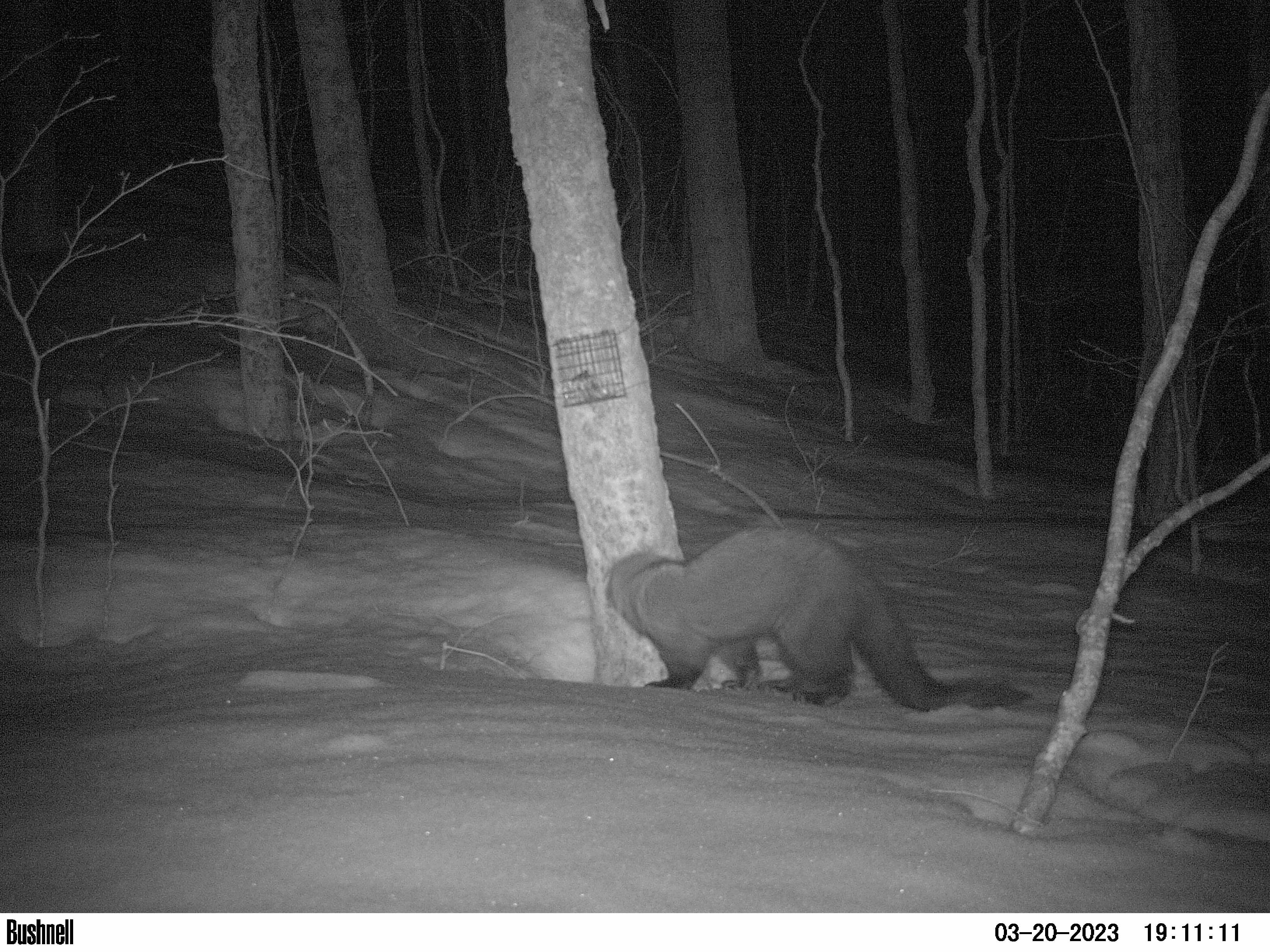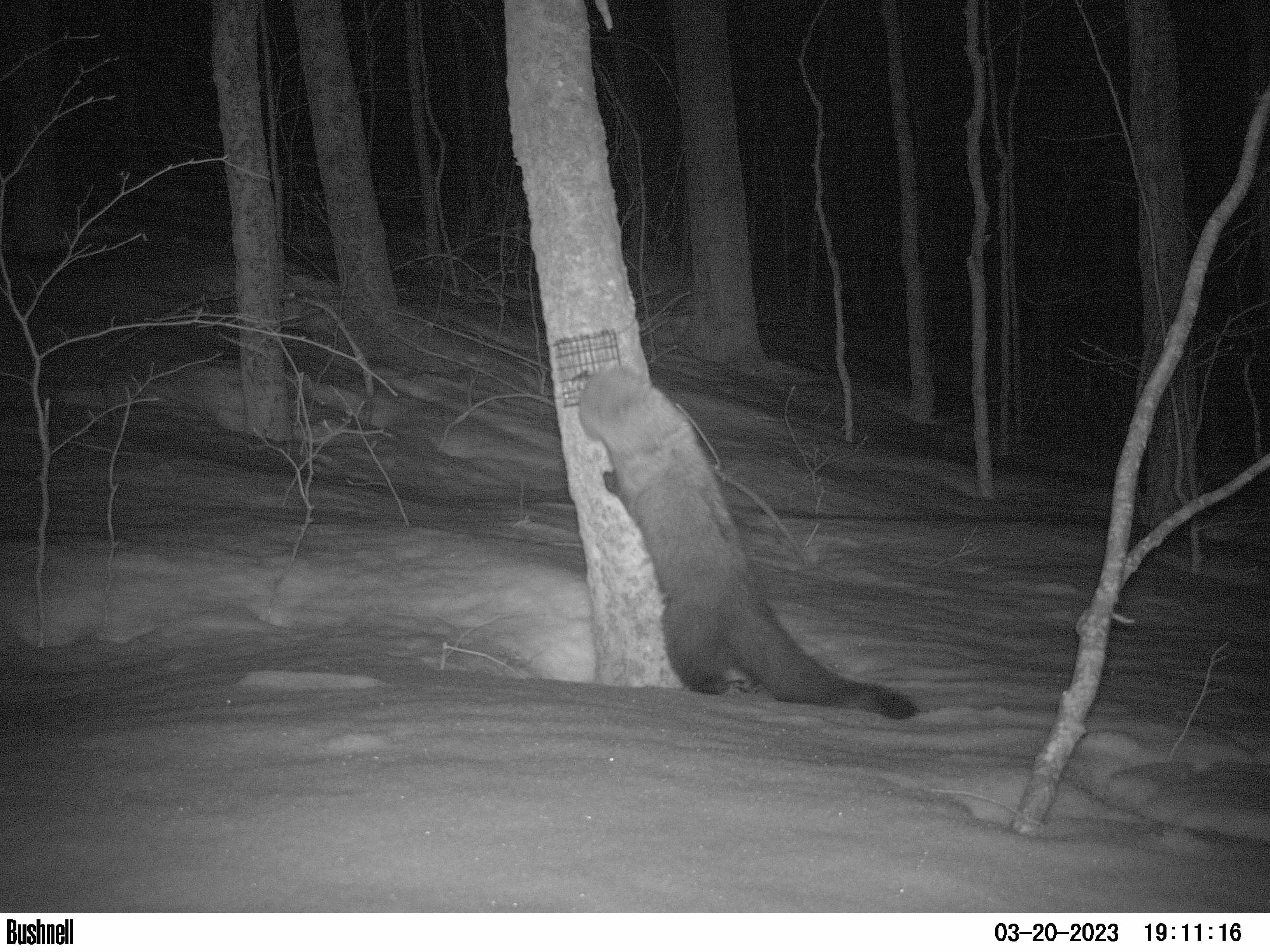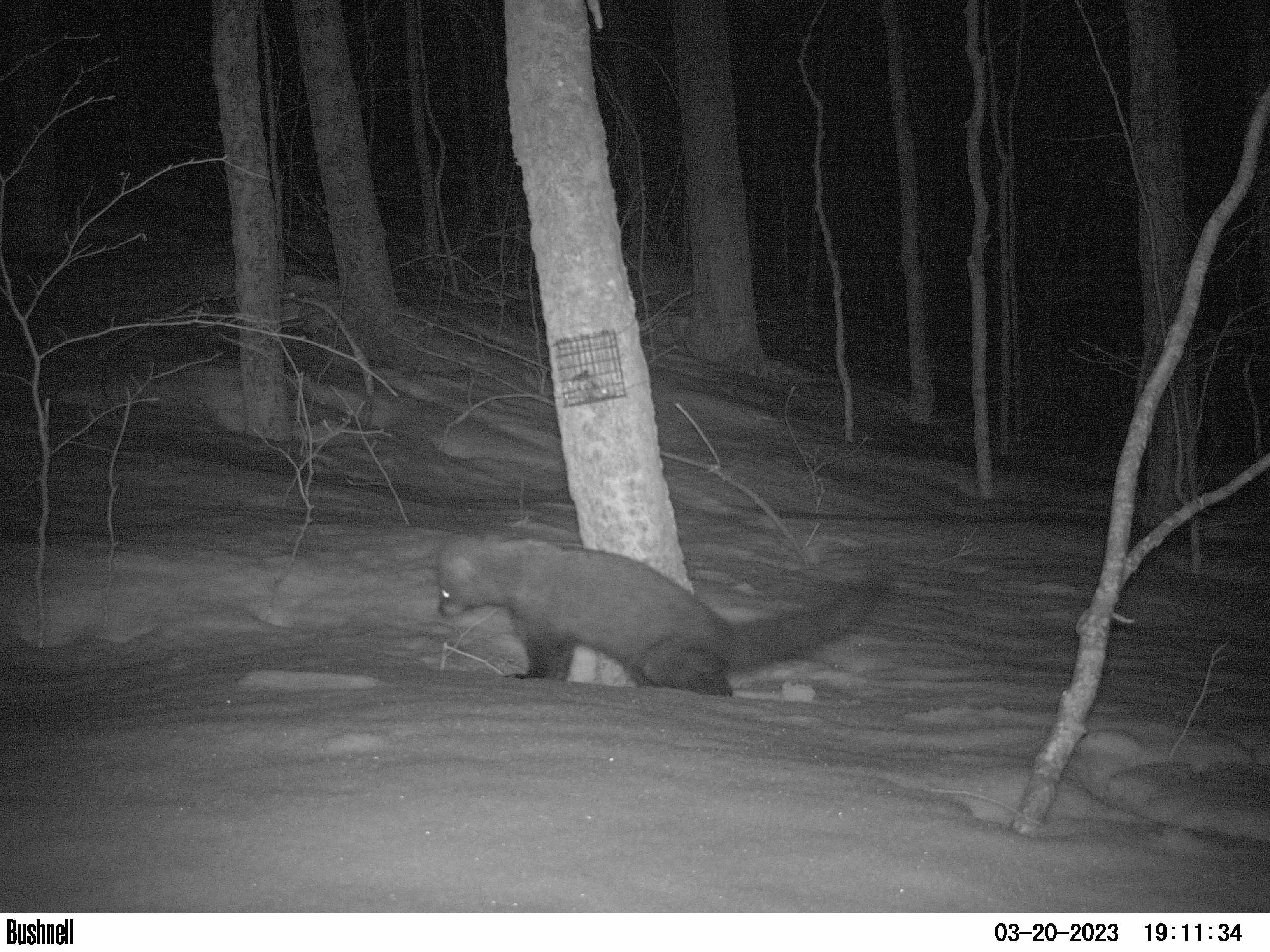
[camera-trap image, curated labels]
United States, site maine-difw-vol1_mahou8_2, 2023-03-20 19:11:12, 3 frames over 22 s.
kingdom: Animalia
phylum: Chordata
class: Mammalia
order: Carnivora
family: Mustelidae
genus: Pekania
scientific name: Pekania pennanti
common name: fisher